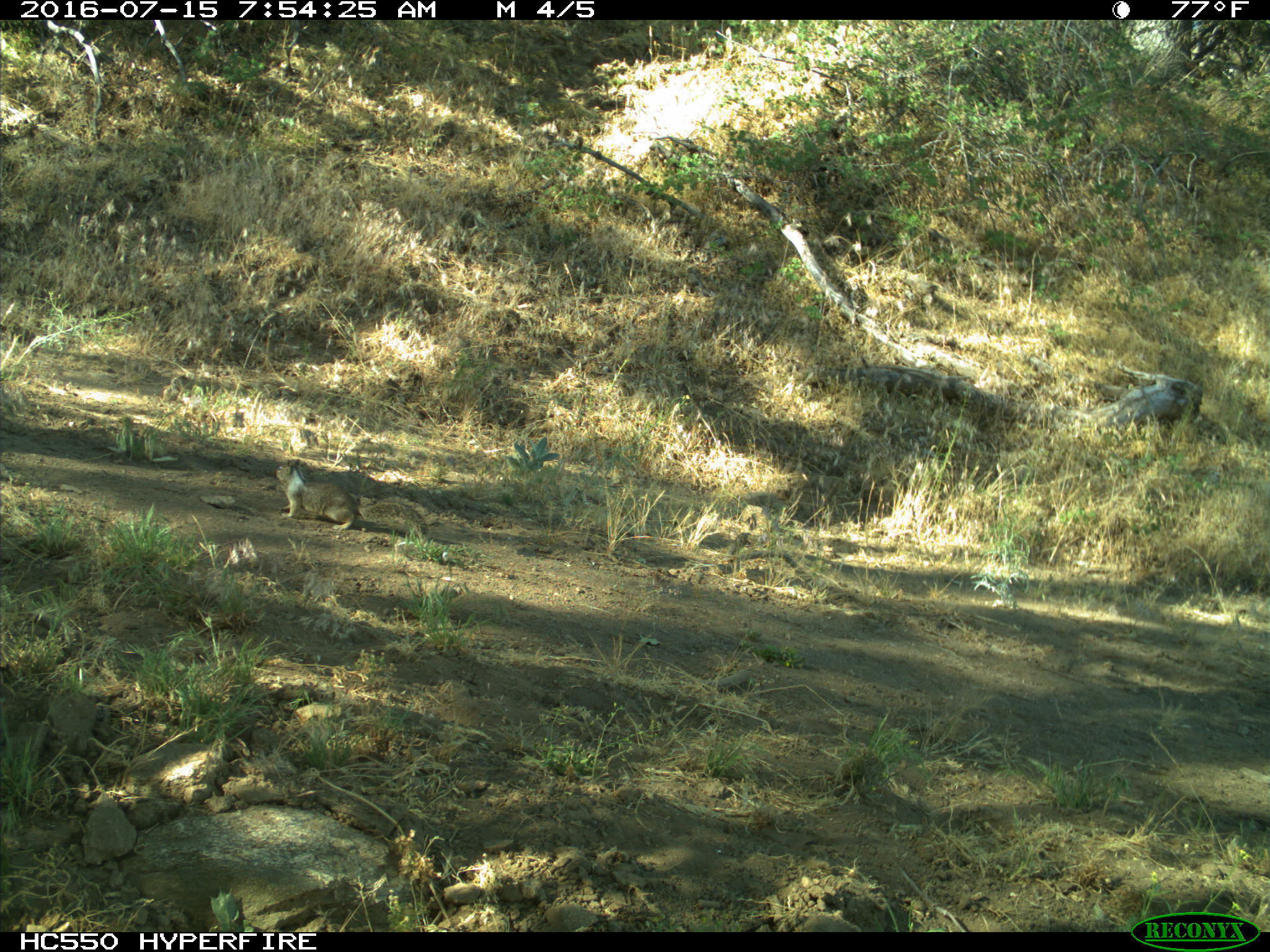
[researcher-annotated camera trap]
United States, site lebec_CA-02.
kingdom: Animalia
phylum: Chordata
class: Mammalia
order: Rodentia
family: Sciuridae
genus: Otospermophilus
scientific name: Otospermophilus beecheyi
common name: california ground squirrel